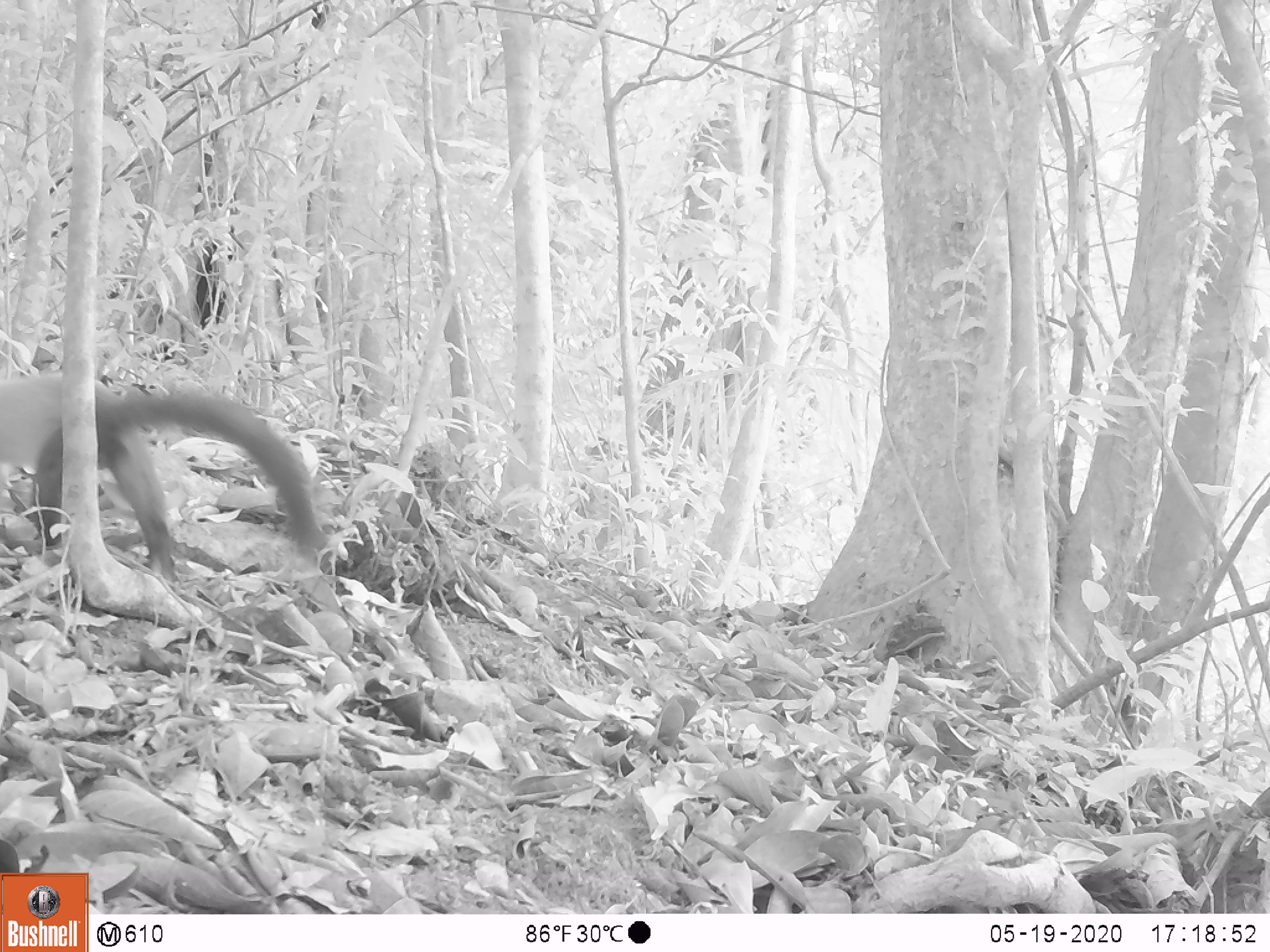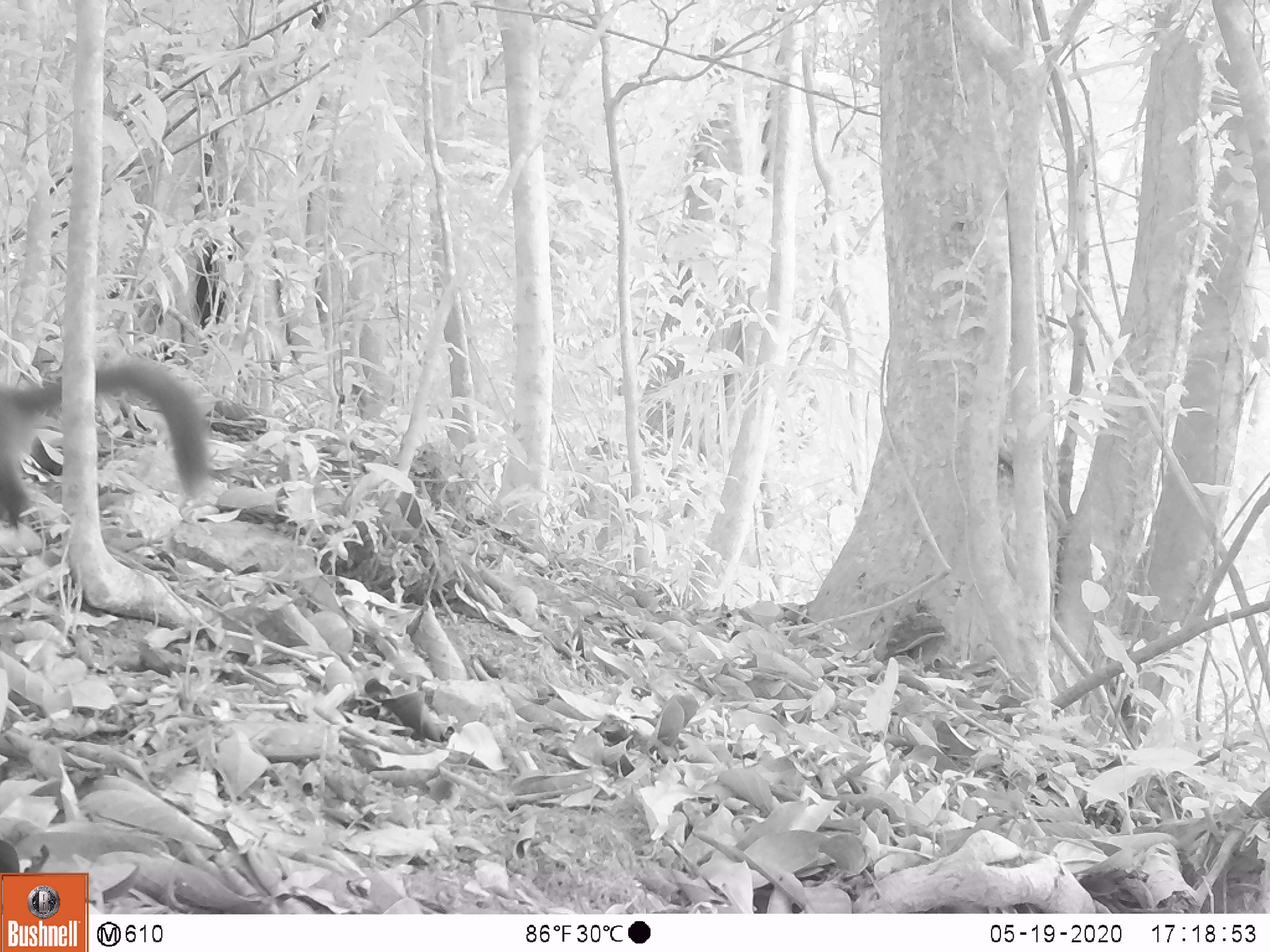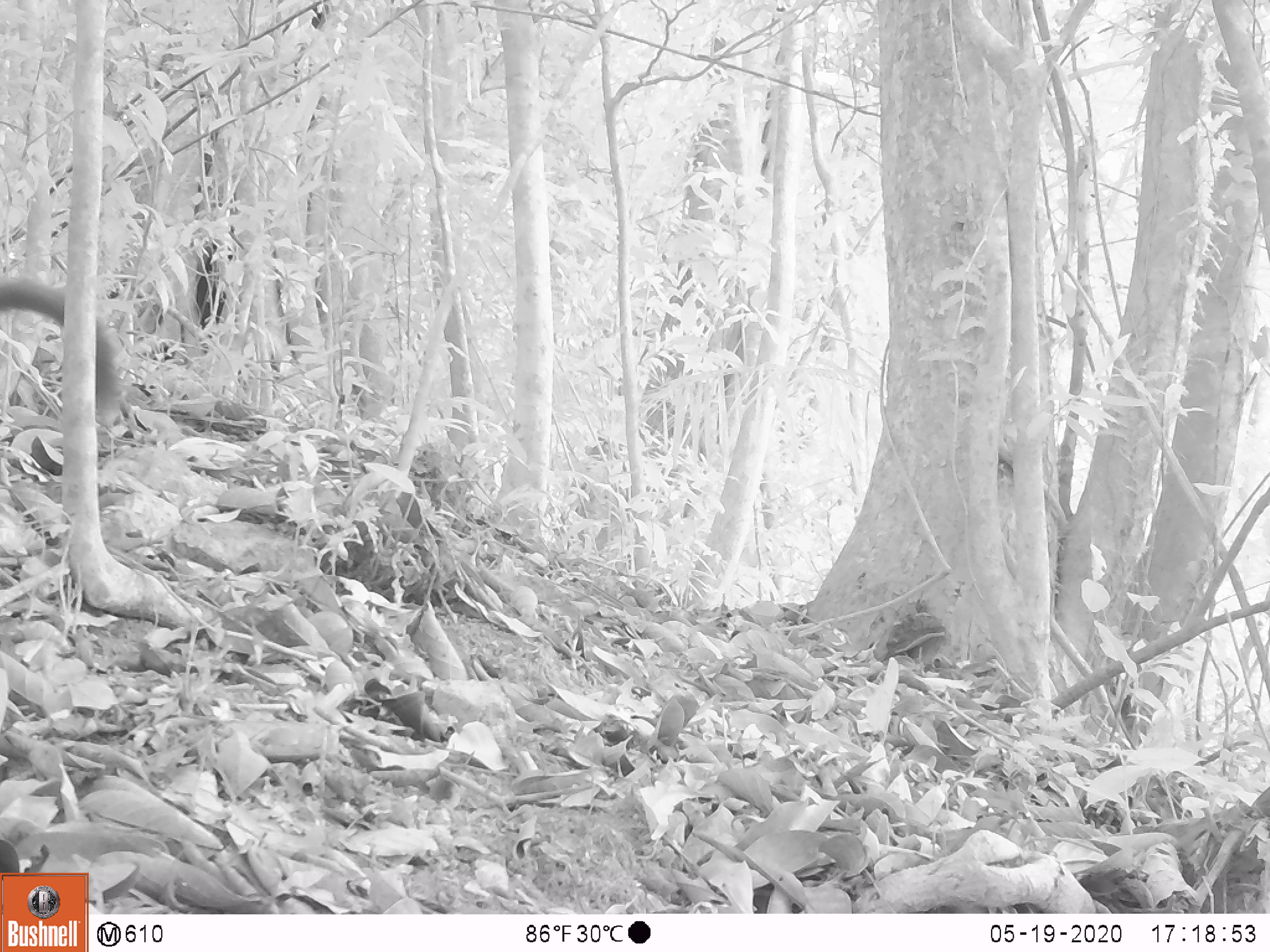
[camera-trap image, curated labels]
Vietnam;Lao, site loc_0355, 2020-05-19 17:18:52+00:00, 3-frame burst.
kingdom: Animalia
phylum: Chordata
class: Mammalia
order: Carnivora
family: Mustelidae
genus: Martes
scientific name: Martes flavigula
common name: yellow-throated marten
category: yellow throated marten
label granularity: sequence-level